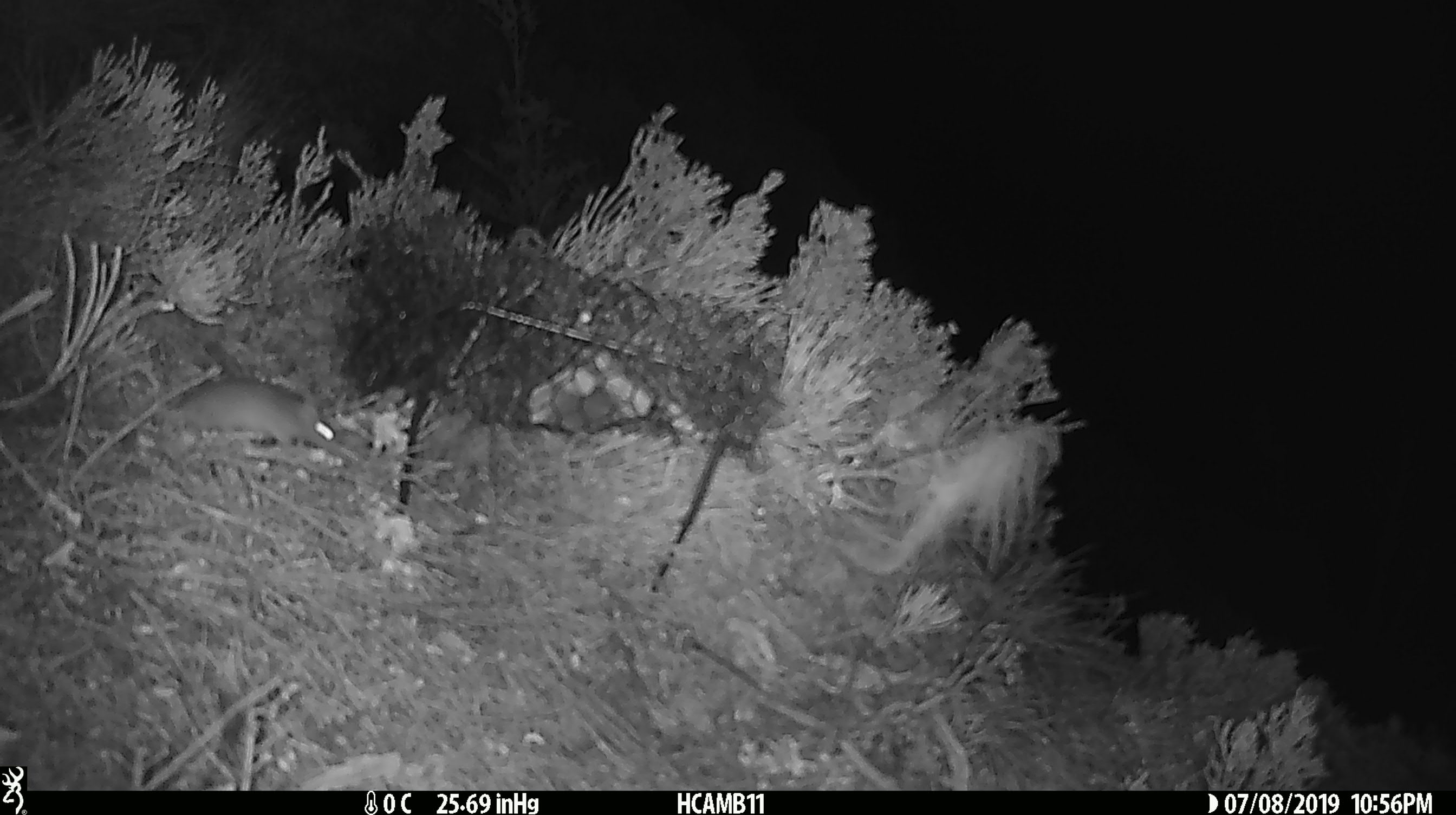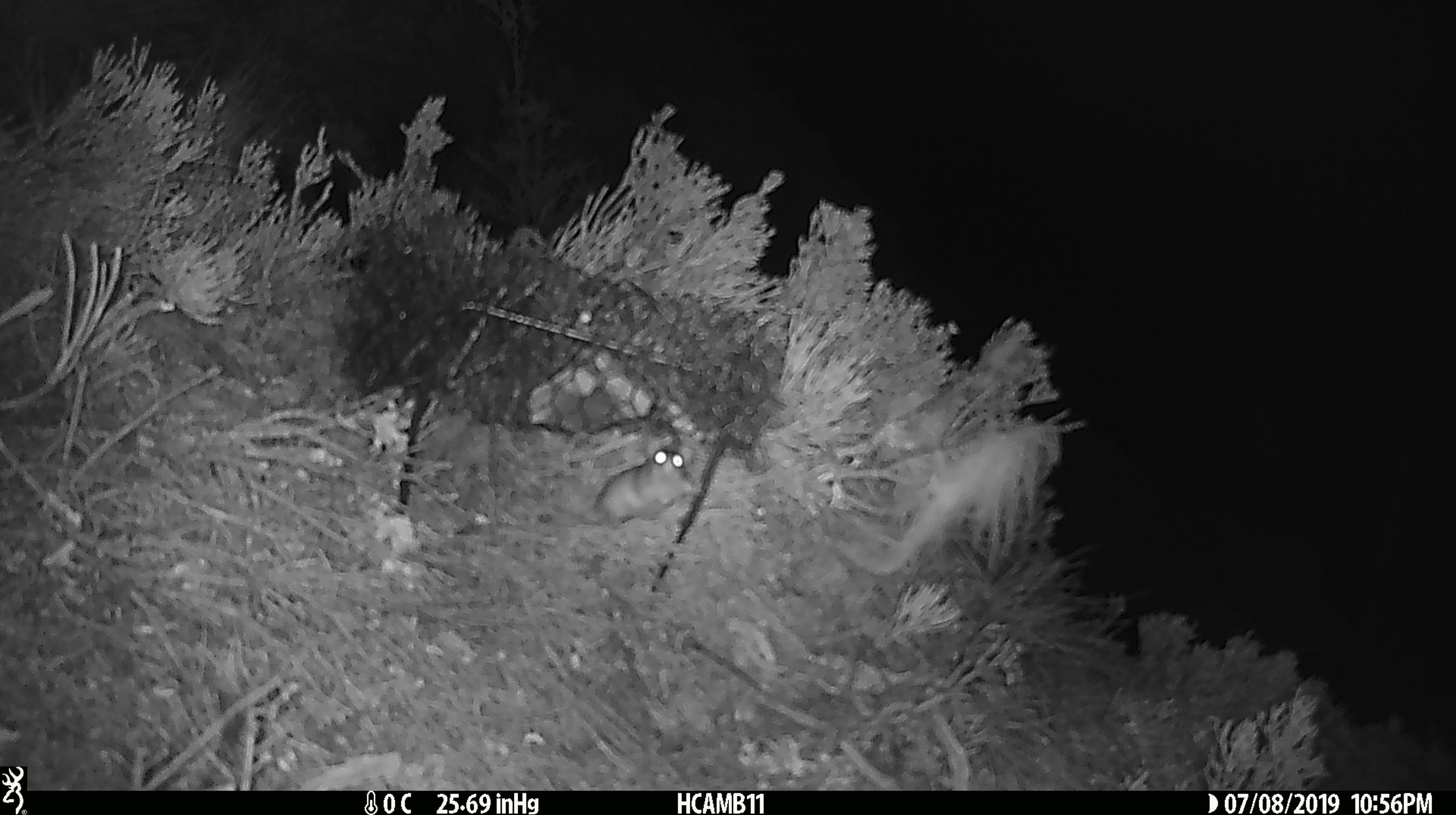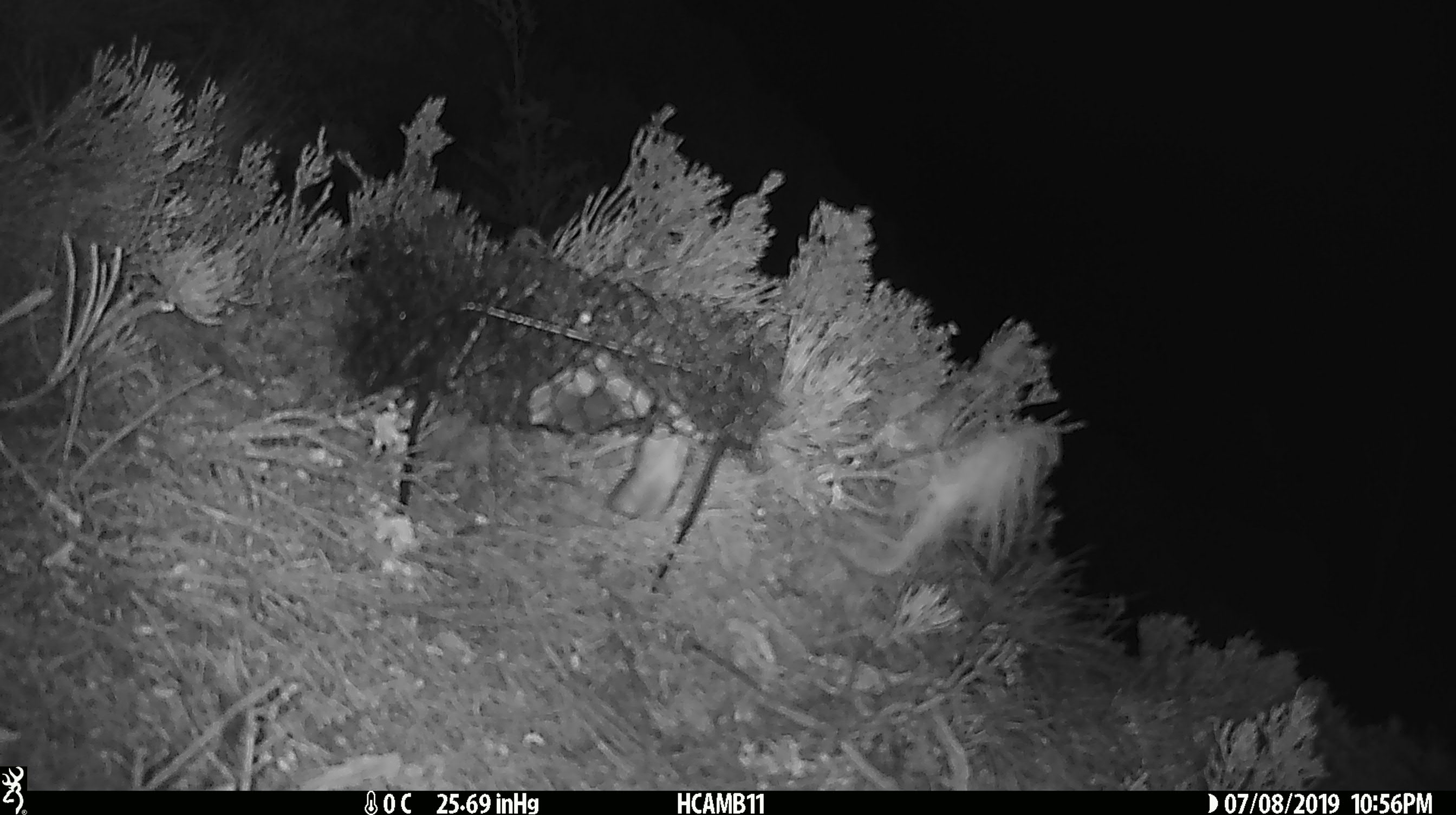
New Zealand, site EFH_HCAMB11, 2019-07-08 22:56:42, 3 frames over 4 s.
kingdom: Animalia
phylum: Chordata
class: Mammalia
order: Rodentia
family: Muridae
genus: Mus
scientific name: Mus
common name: mouse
Mouse (Mus).